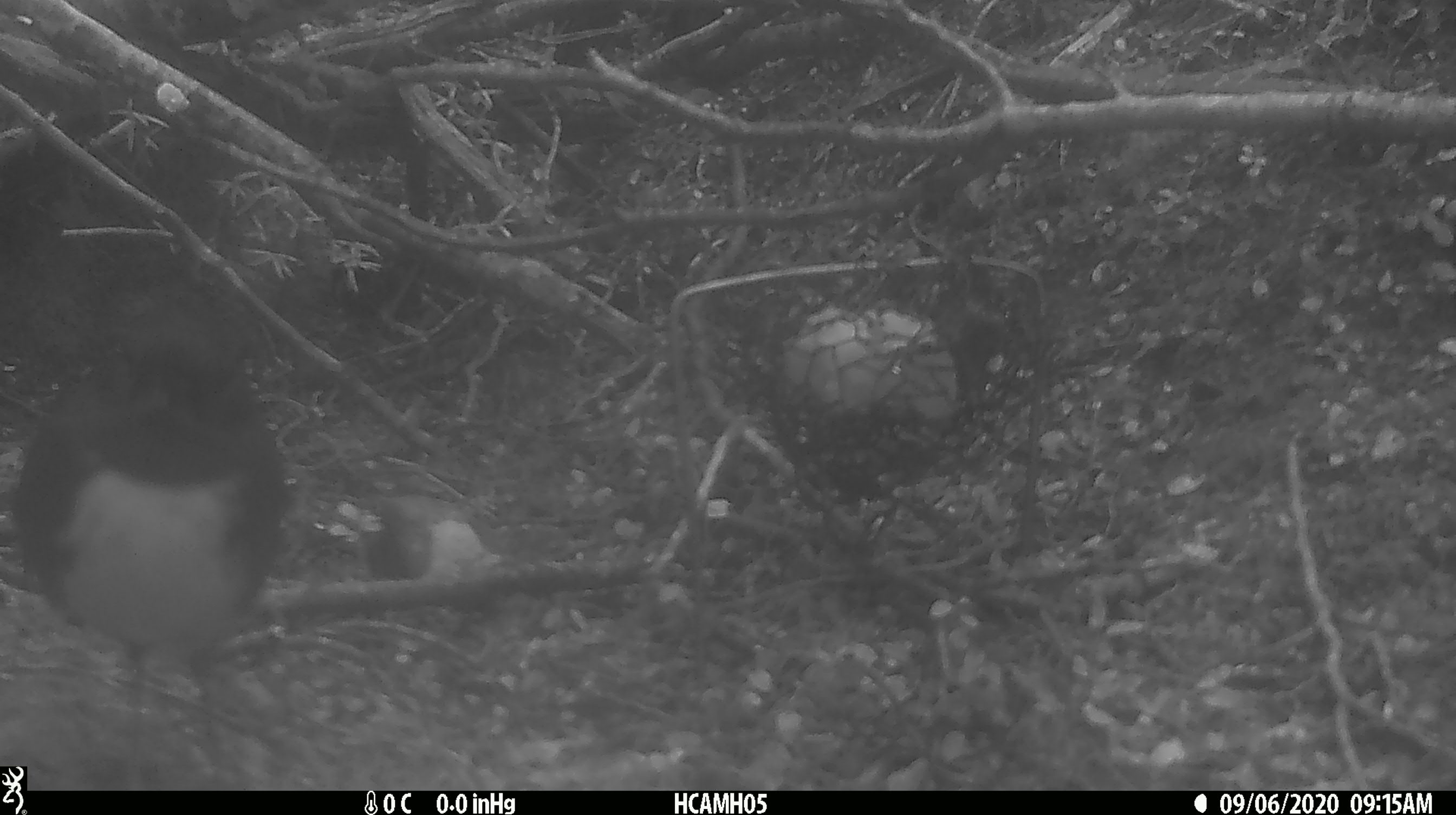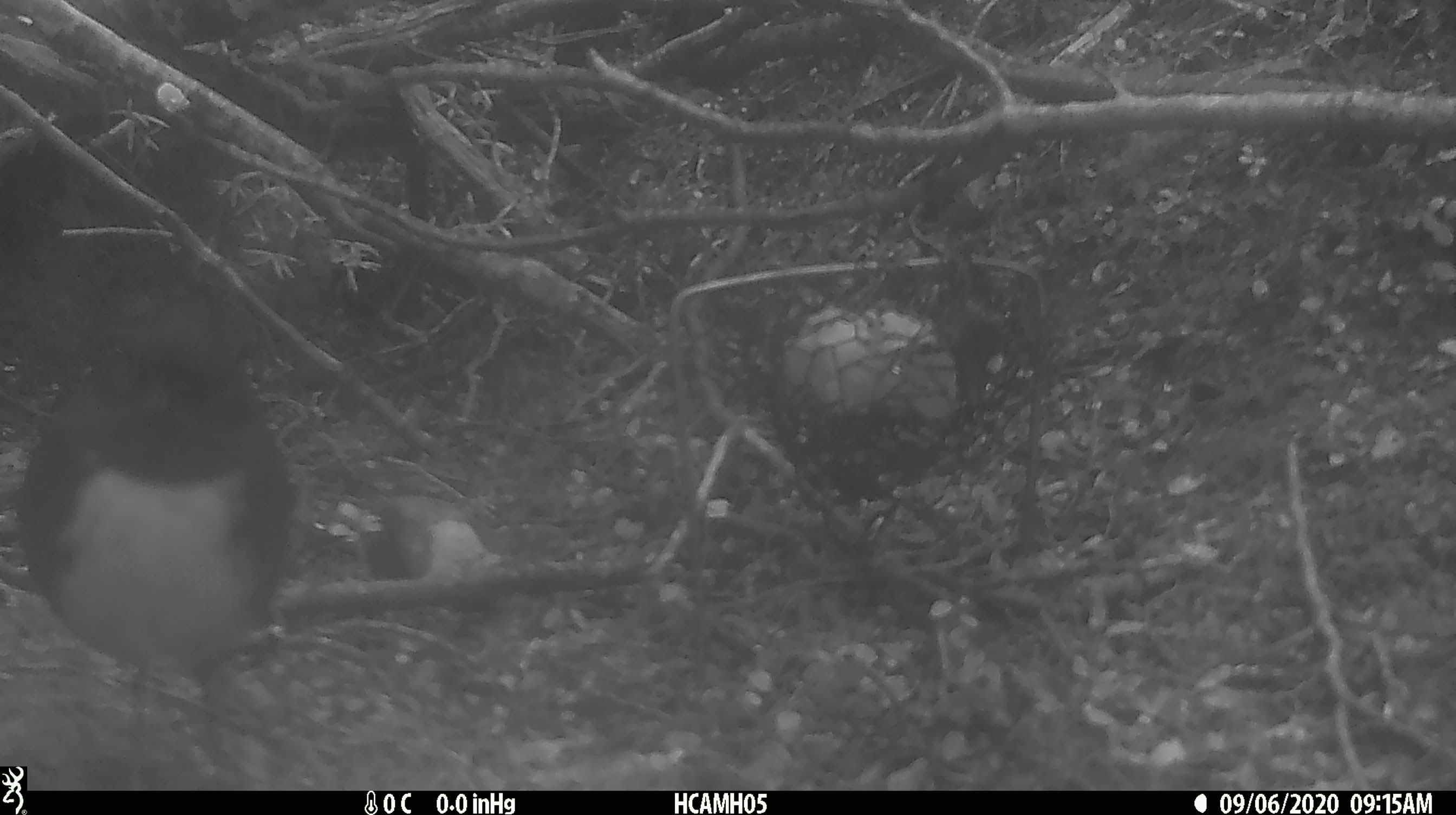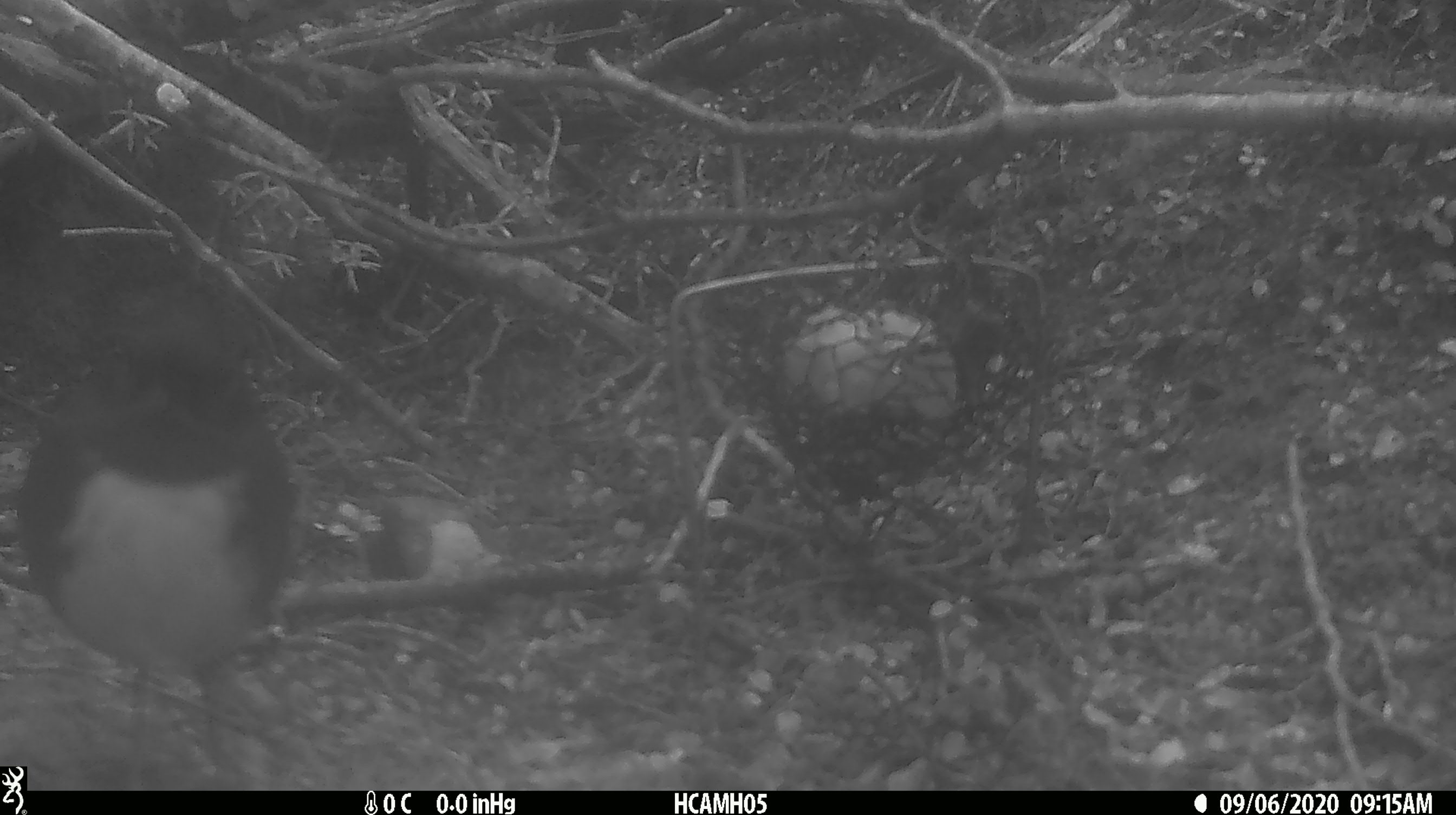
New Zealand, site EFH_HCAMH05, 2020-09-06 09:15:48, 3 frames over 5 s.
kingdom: Animalia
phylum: Chordata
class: Aves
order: Passeriformes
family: Petroicidae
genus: Petroica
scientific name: Petroica australis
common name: new zealand robin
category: robin